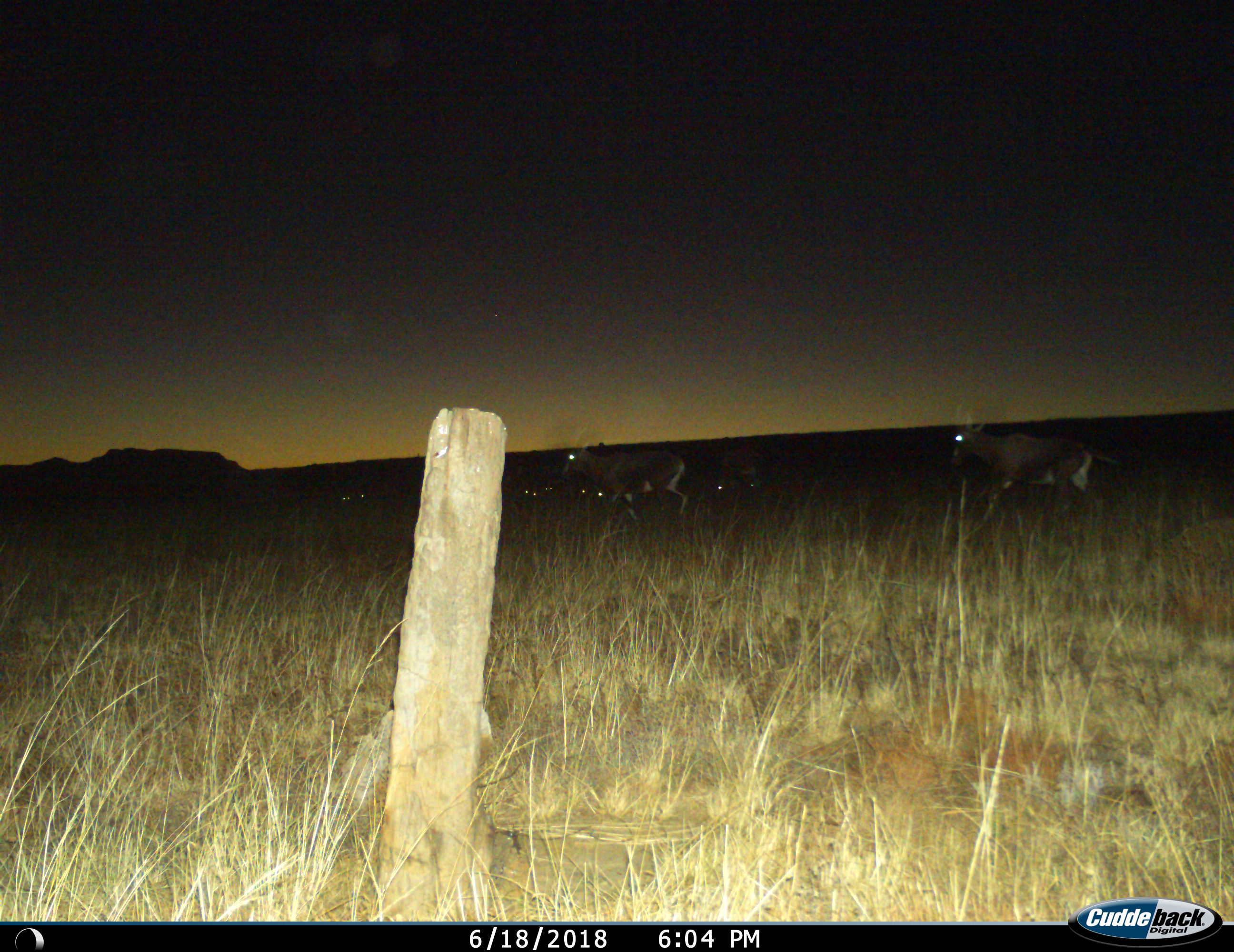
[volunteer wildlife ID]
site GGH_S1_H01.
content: unidentified animal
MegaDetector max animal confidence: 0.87